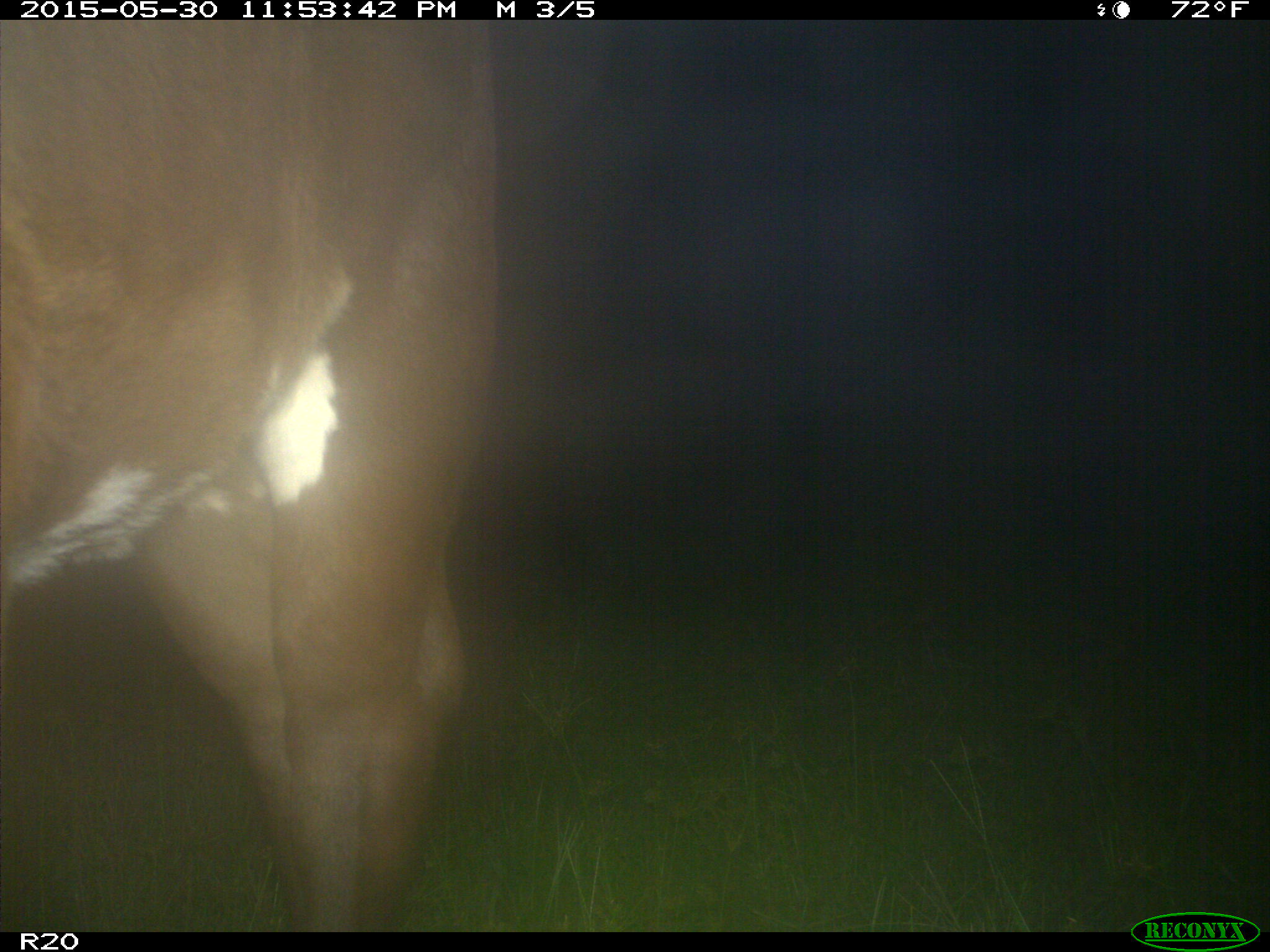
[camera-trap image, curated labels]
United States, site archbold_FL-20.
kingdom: Animalia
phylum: Chordata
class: Mammalia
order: Artiodactyla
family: Bovidae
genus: Bos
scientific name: Bos taurus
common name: domestic cow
Bos taurus (domestic cow).